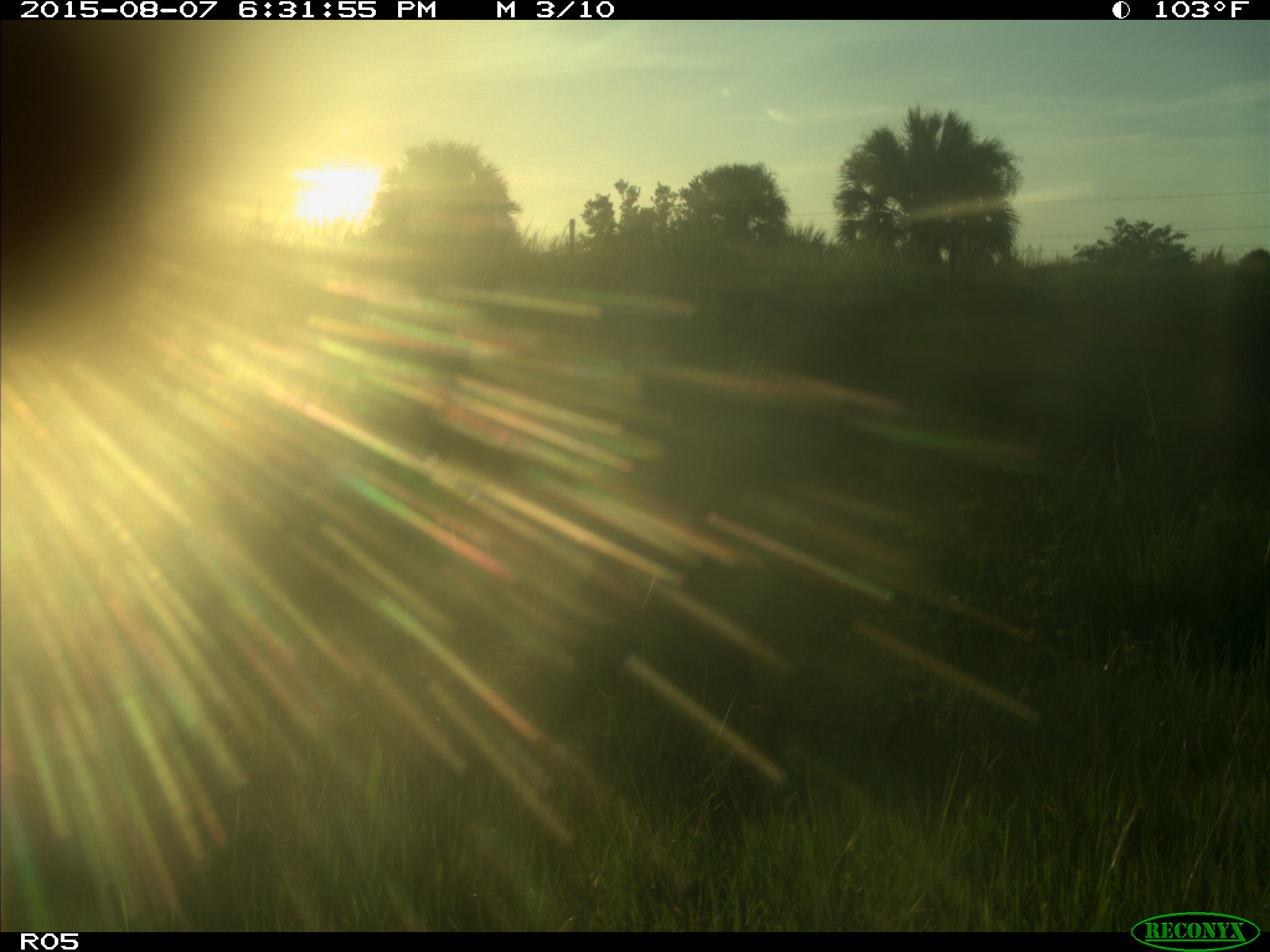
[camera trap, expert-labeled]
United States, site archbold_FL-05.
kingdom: Animalia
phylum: Chordata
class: Mammalia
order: Artiodactyla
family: Cervidae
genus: Odocoileus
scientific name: Odocoileus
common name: deer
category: unidentified deer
Unidentified deer (deer) (Odocoileus).